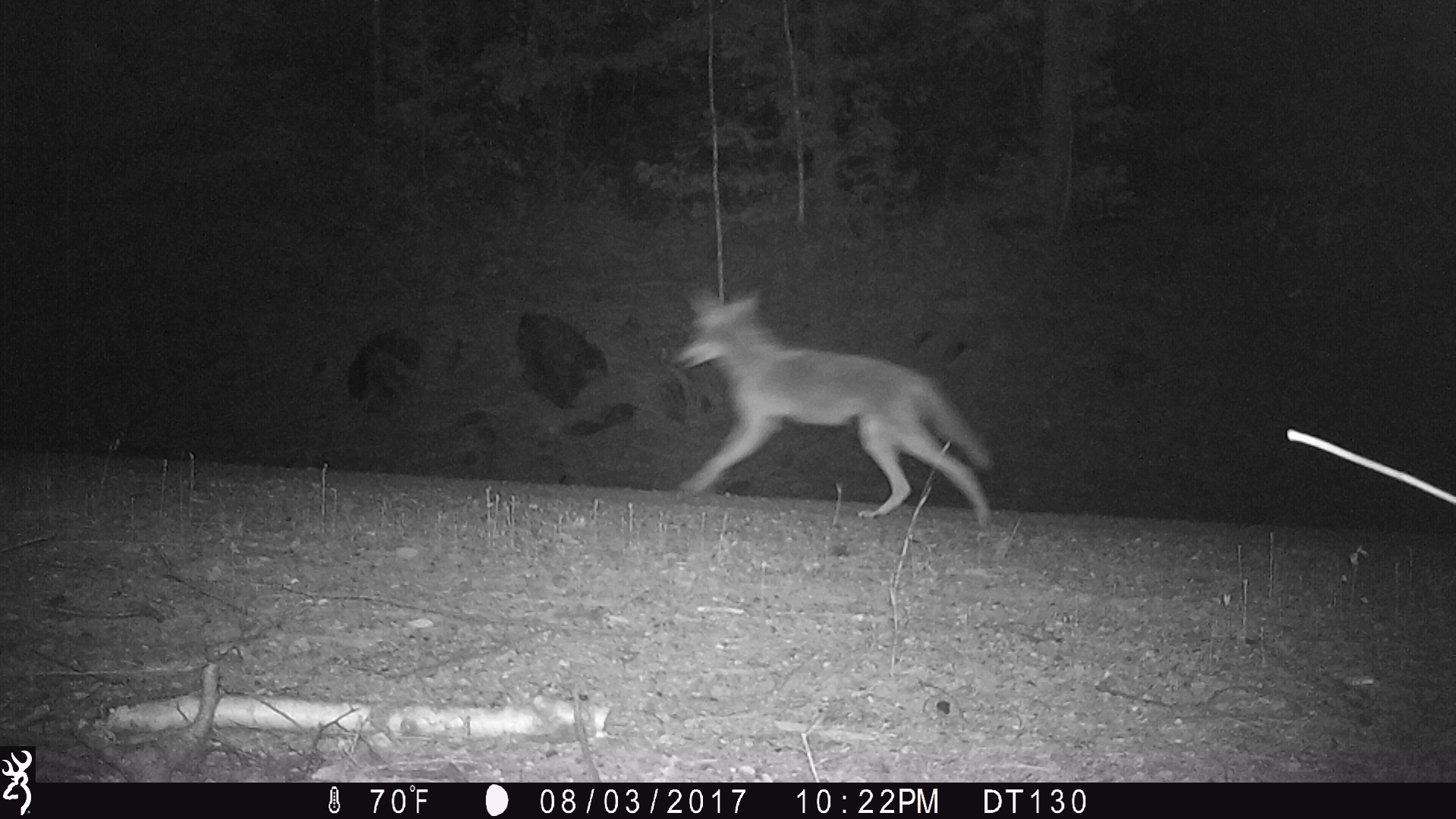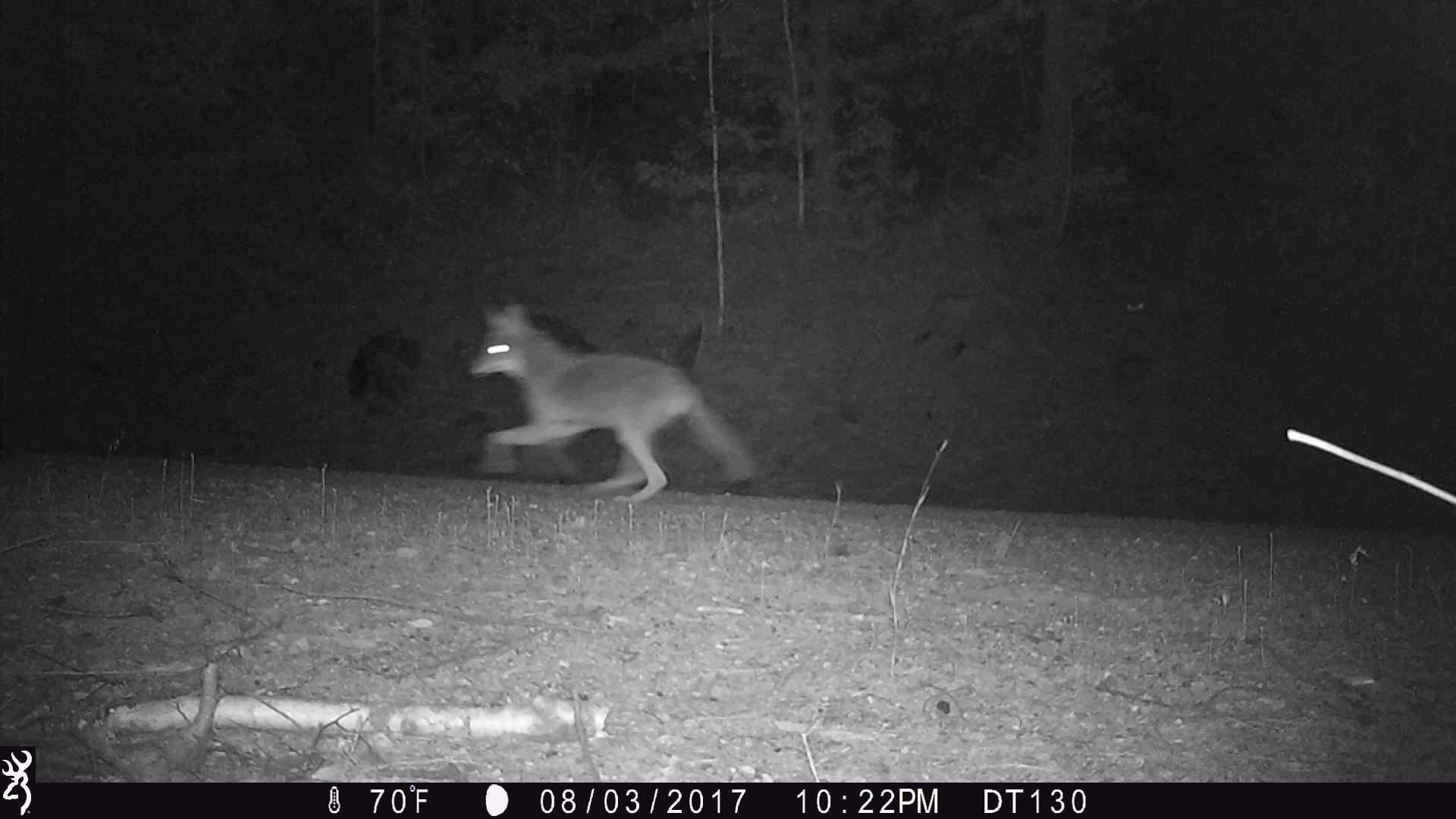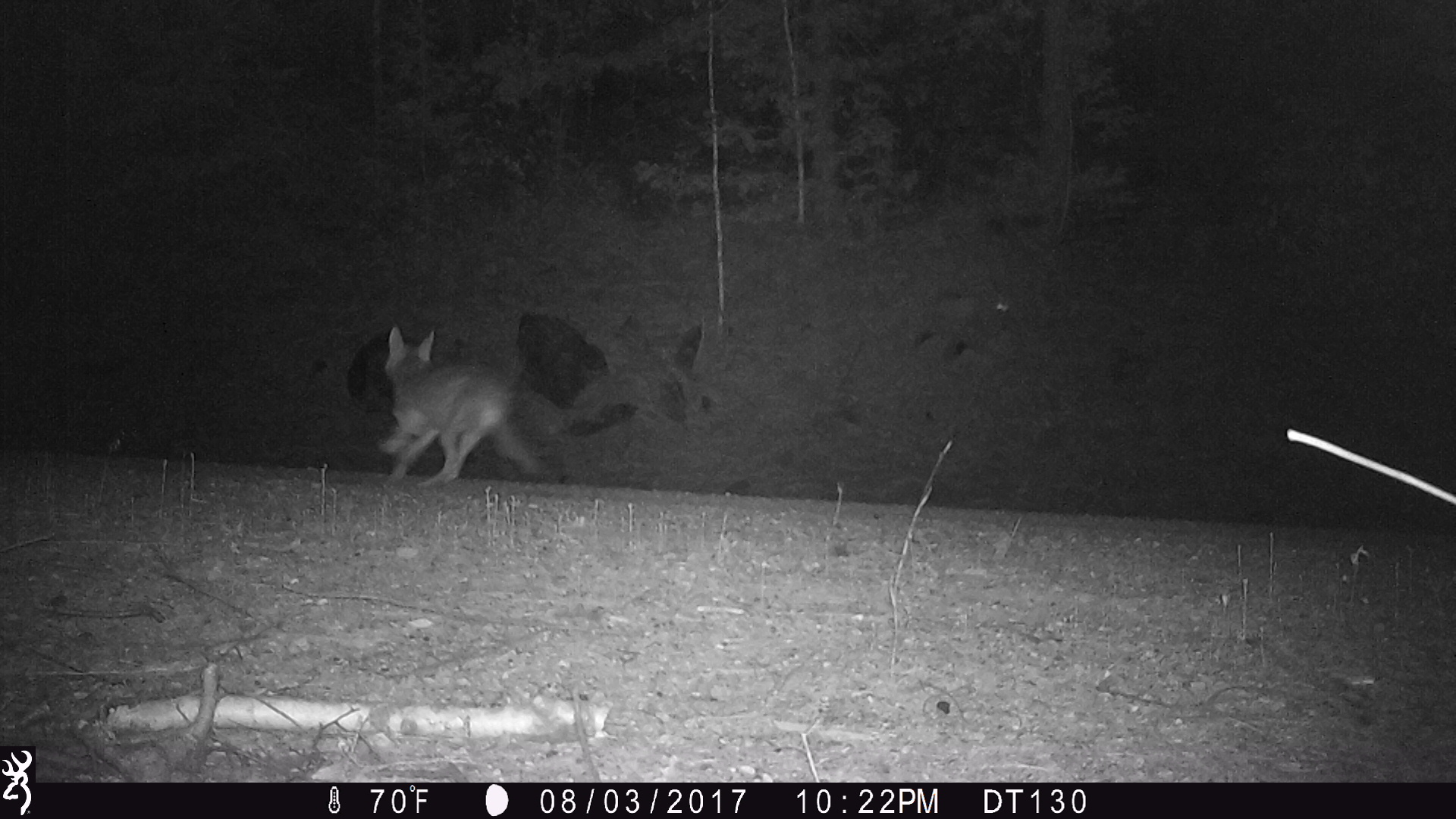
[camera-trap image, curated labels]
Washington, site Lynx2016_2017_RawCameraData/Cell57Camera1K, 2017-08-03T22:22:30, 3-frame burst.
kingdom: Animalia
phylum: Chordata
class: Mammalia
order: Carnivora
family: Canidae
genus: Canis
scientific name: Canis latrans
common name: coyote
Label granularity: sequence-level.